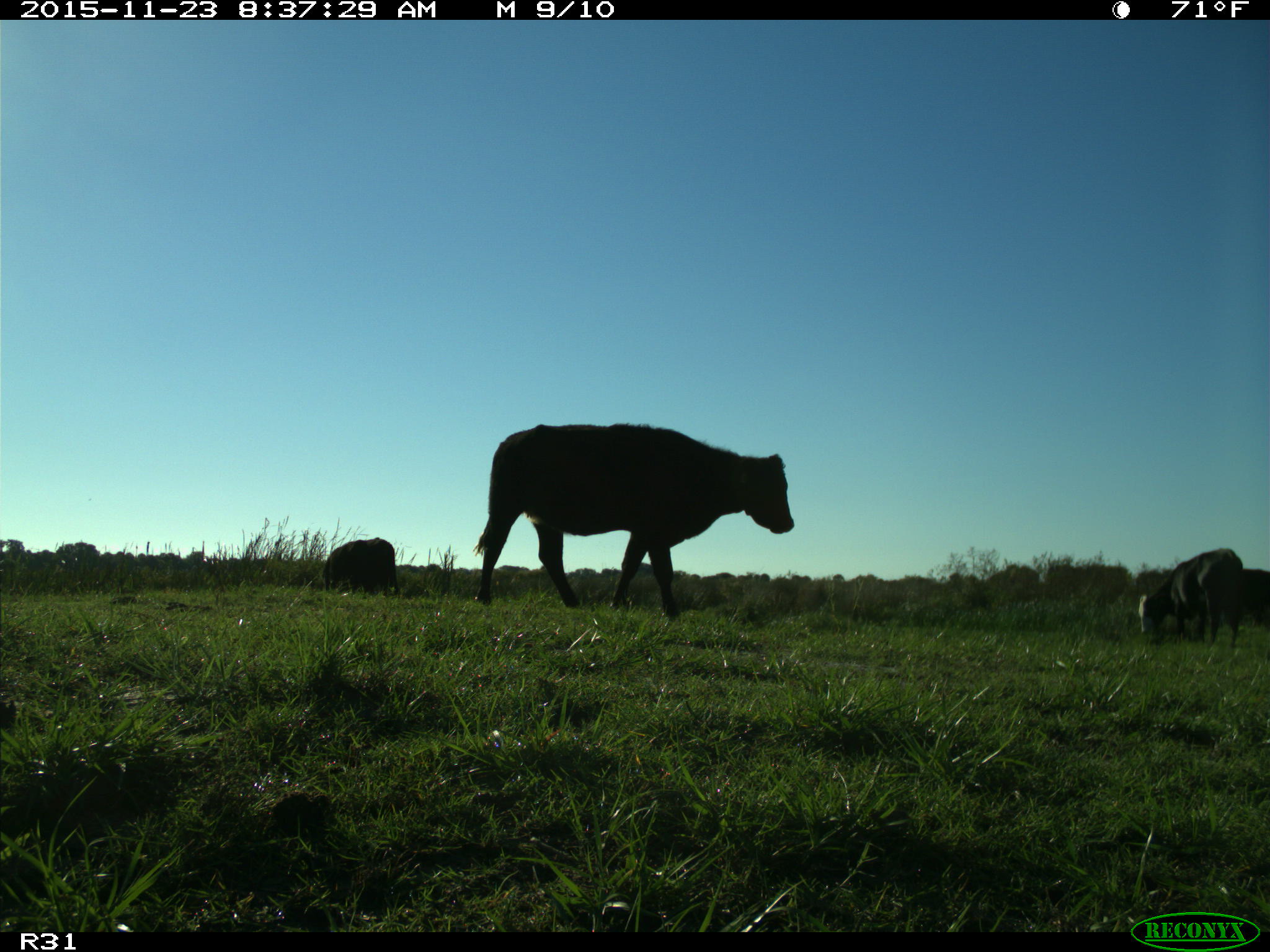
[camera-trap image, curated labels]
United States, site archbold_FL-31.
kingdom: Animalia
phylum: Chordata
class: Mammalia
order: Artiodactyla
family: Bovidae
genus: Bos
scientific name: Bos taurus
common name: domestic cow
Bos taurus (domestic cow).